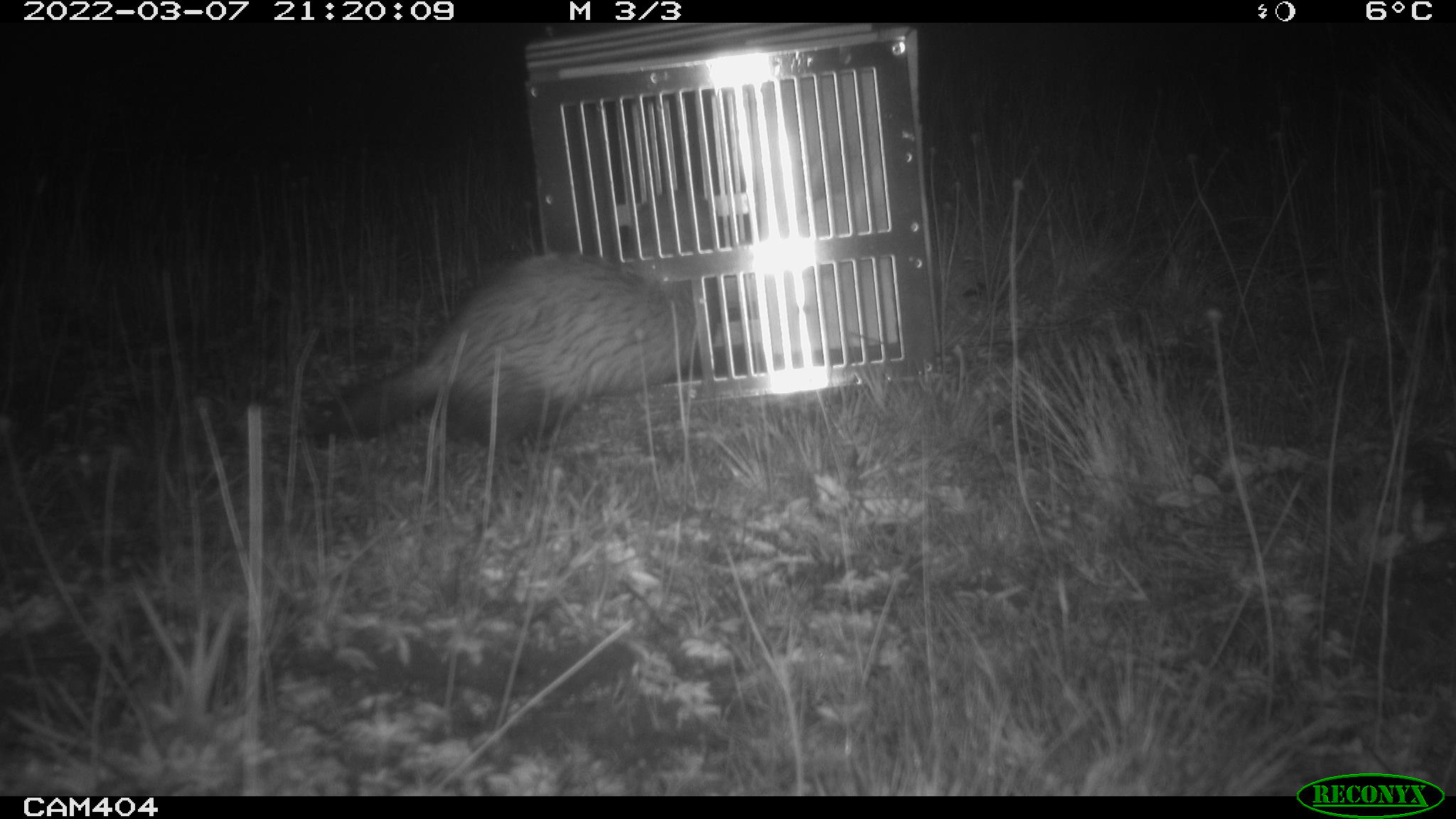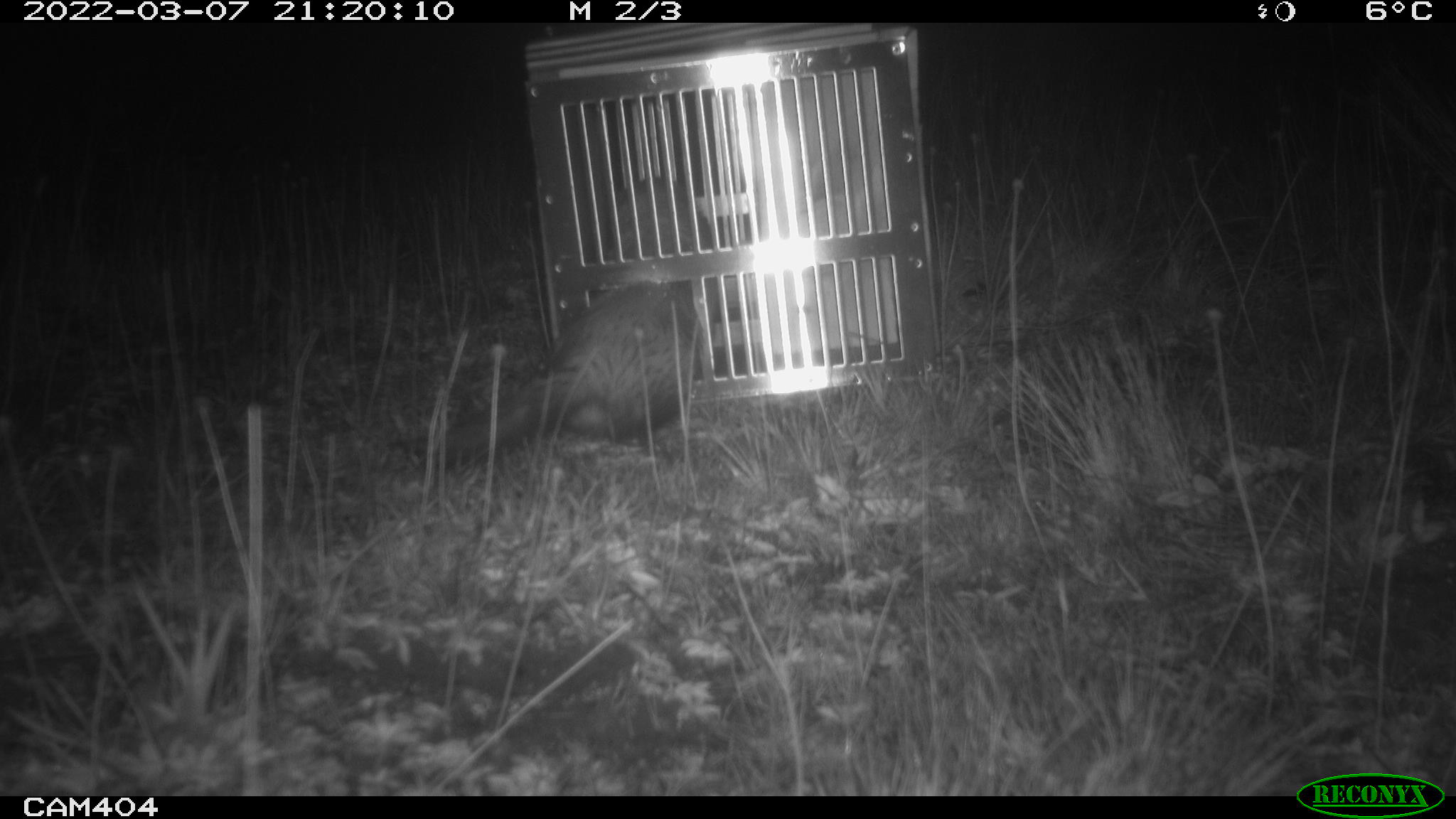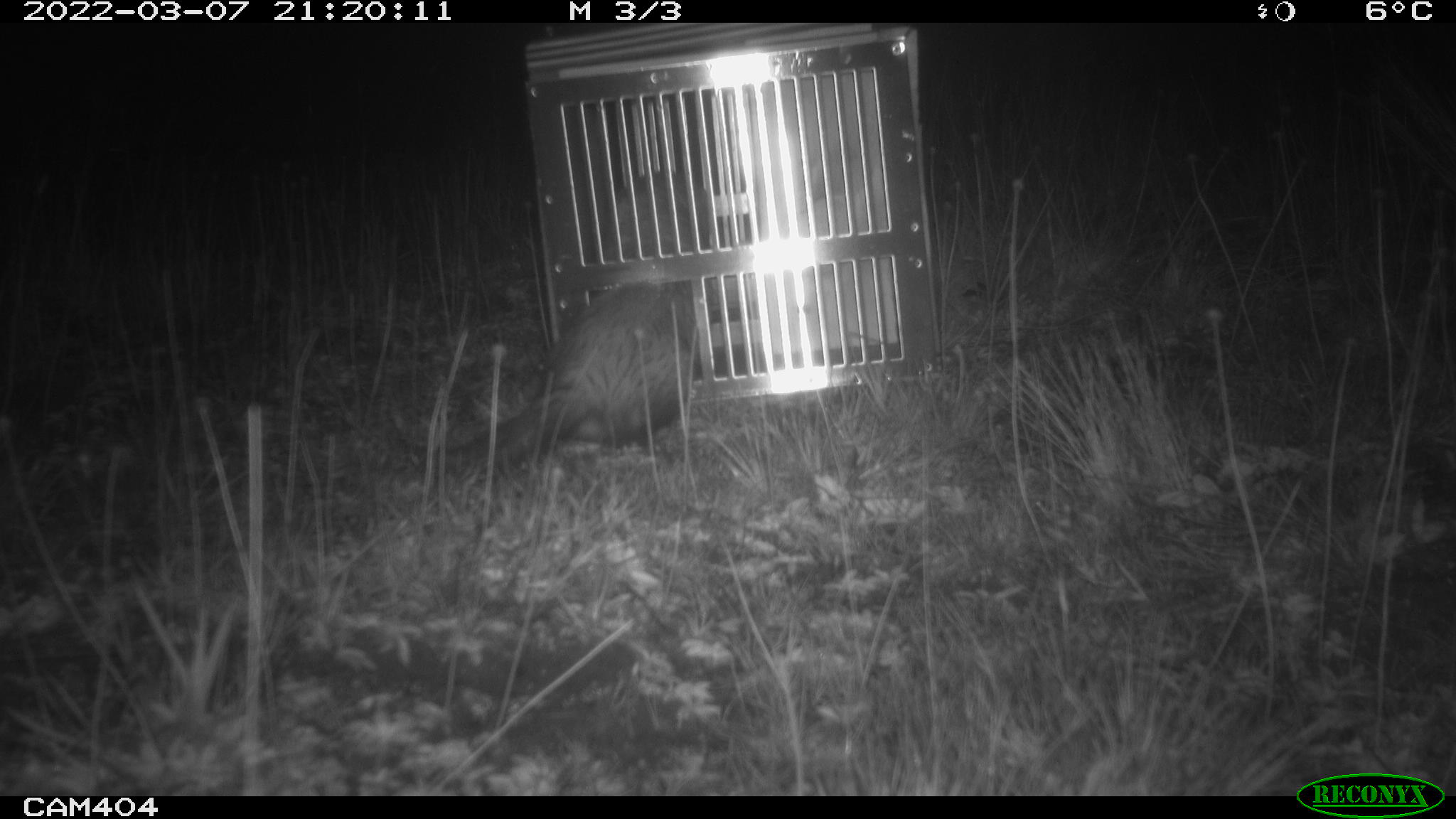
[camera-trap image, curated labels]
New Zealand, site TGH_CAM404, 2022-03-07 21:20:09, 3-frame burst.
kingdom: Animalia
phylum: Chordata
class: Mammalia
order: Carnivora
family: Mustelidae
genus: Mustela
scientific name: Mustela furo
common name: ferret